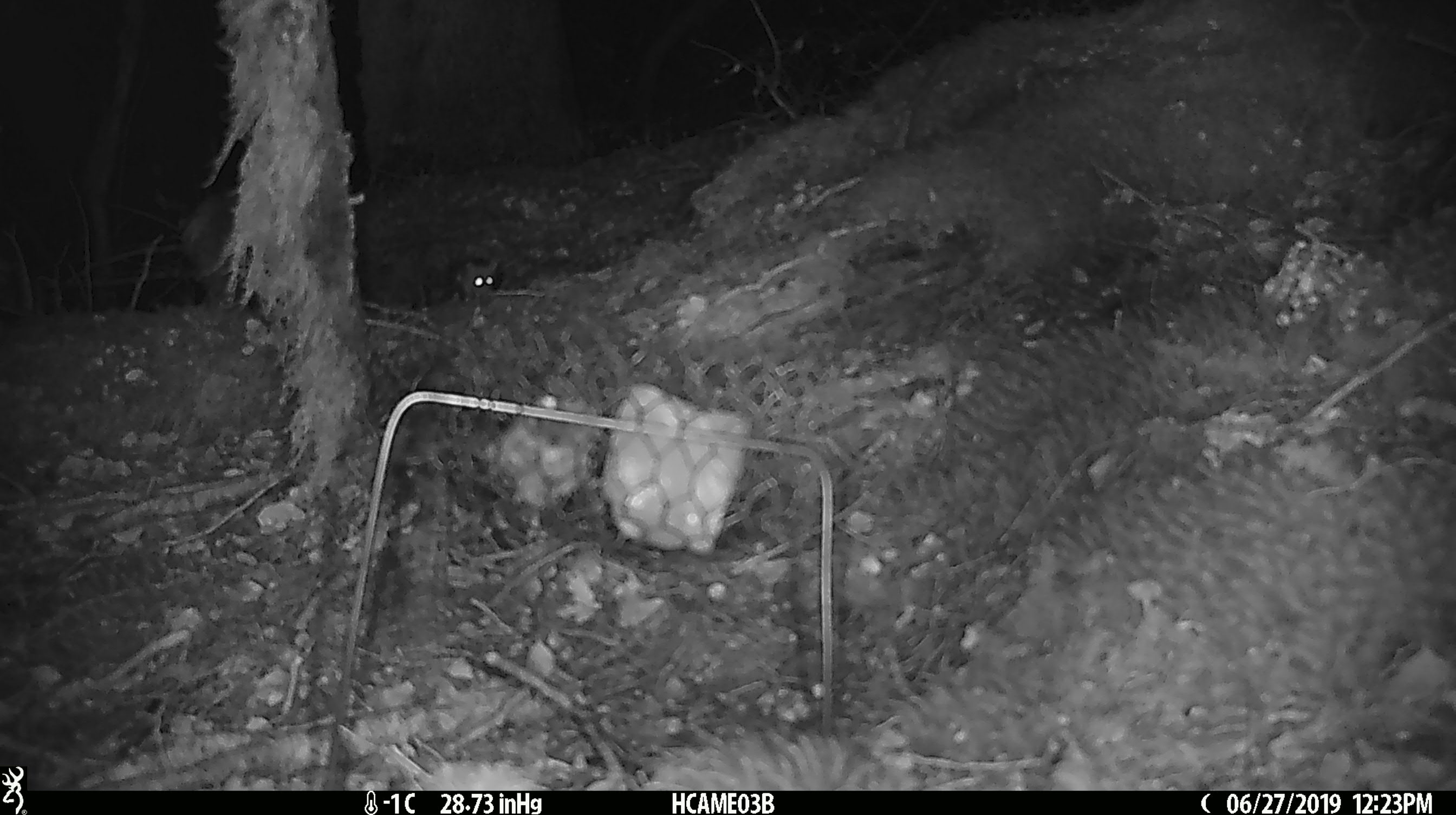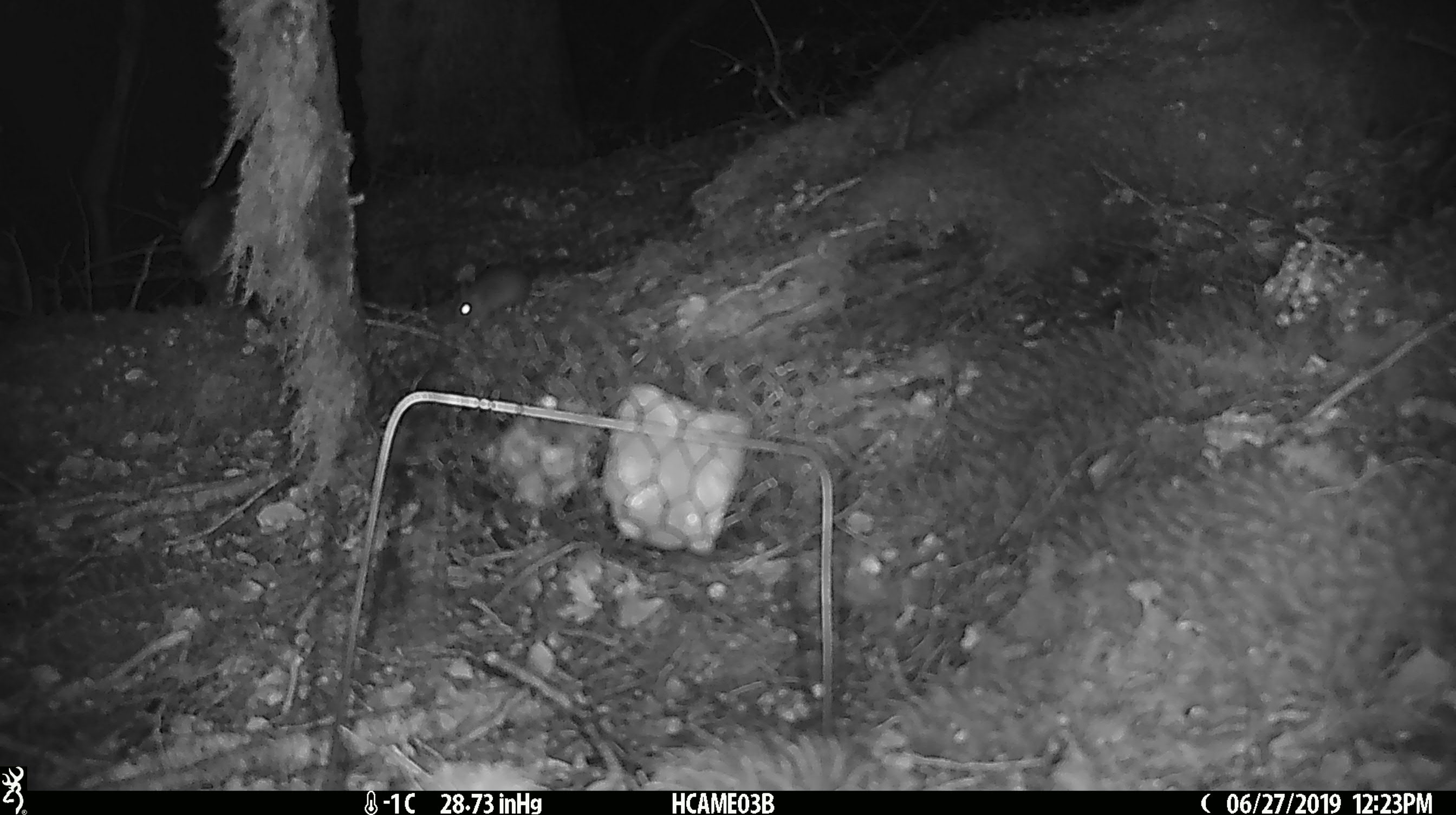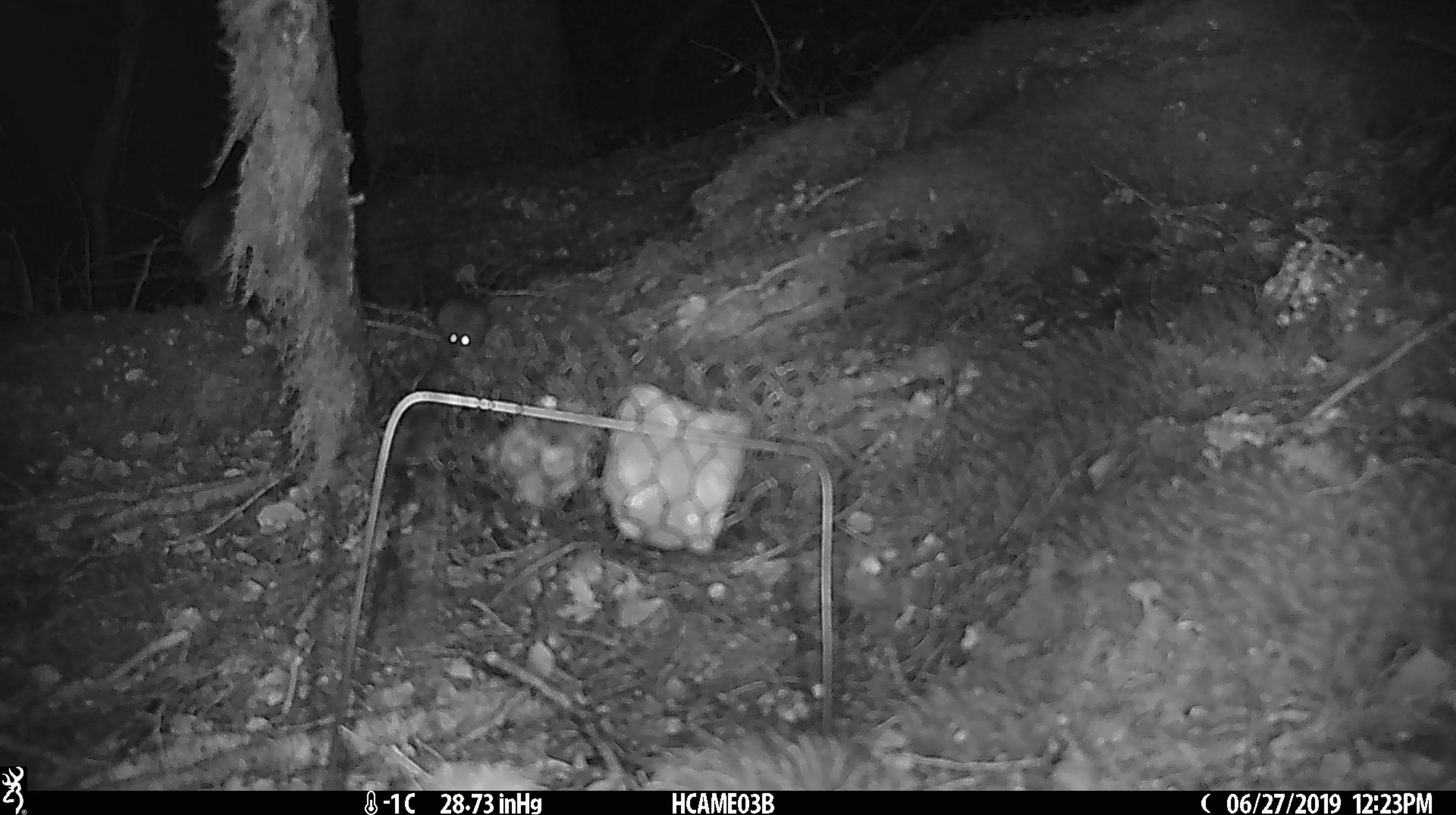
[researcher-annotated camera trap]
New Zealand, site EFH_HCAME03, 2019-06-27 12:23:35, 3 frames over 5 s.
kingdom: Animalia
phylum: Chordata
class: Mammalia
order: Rodentia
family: Muridae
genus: Mus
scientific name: Mus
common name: mouse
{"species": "mouse (Mus)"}